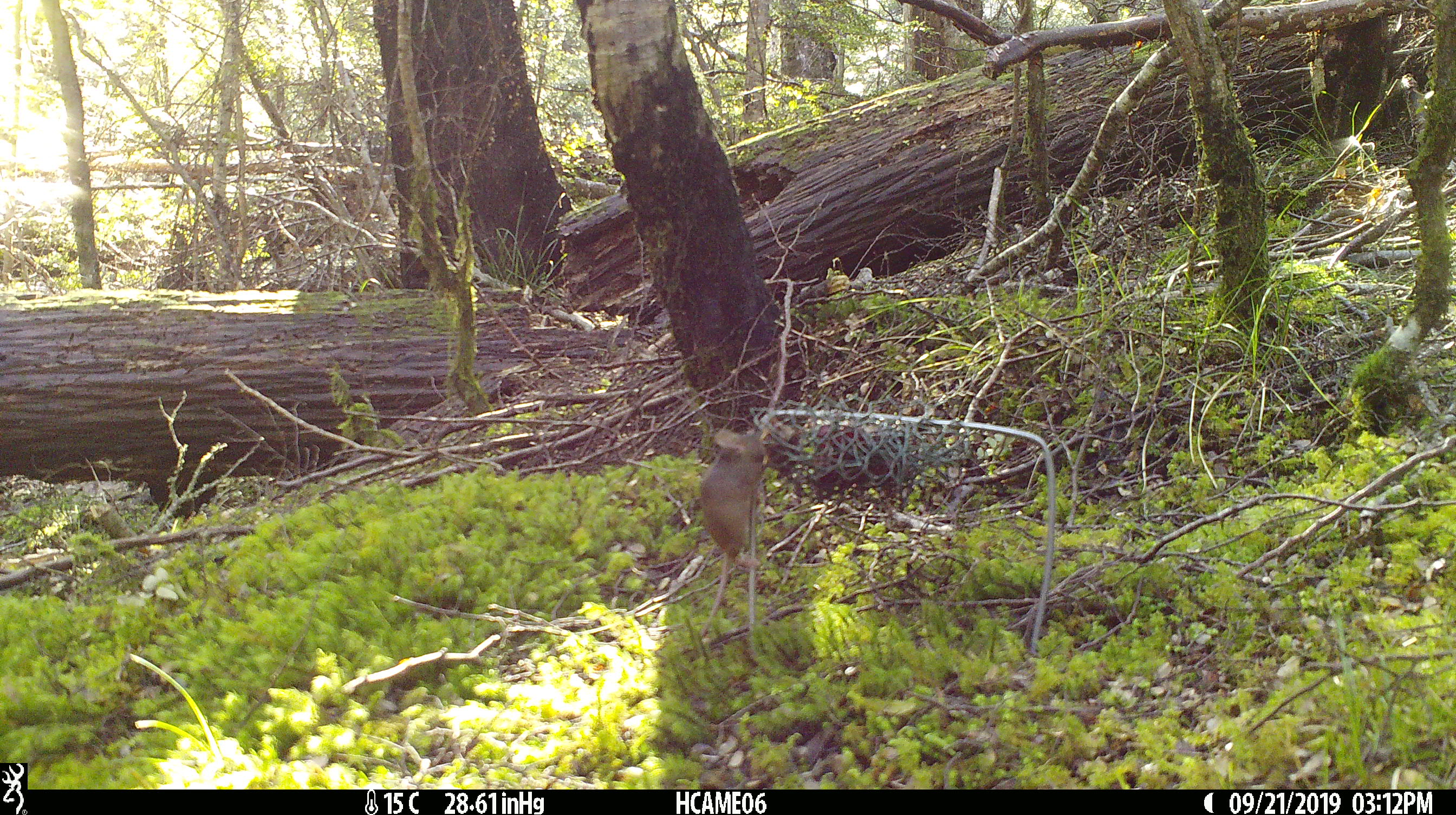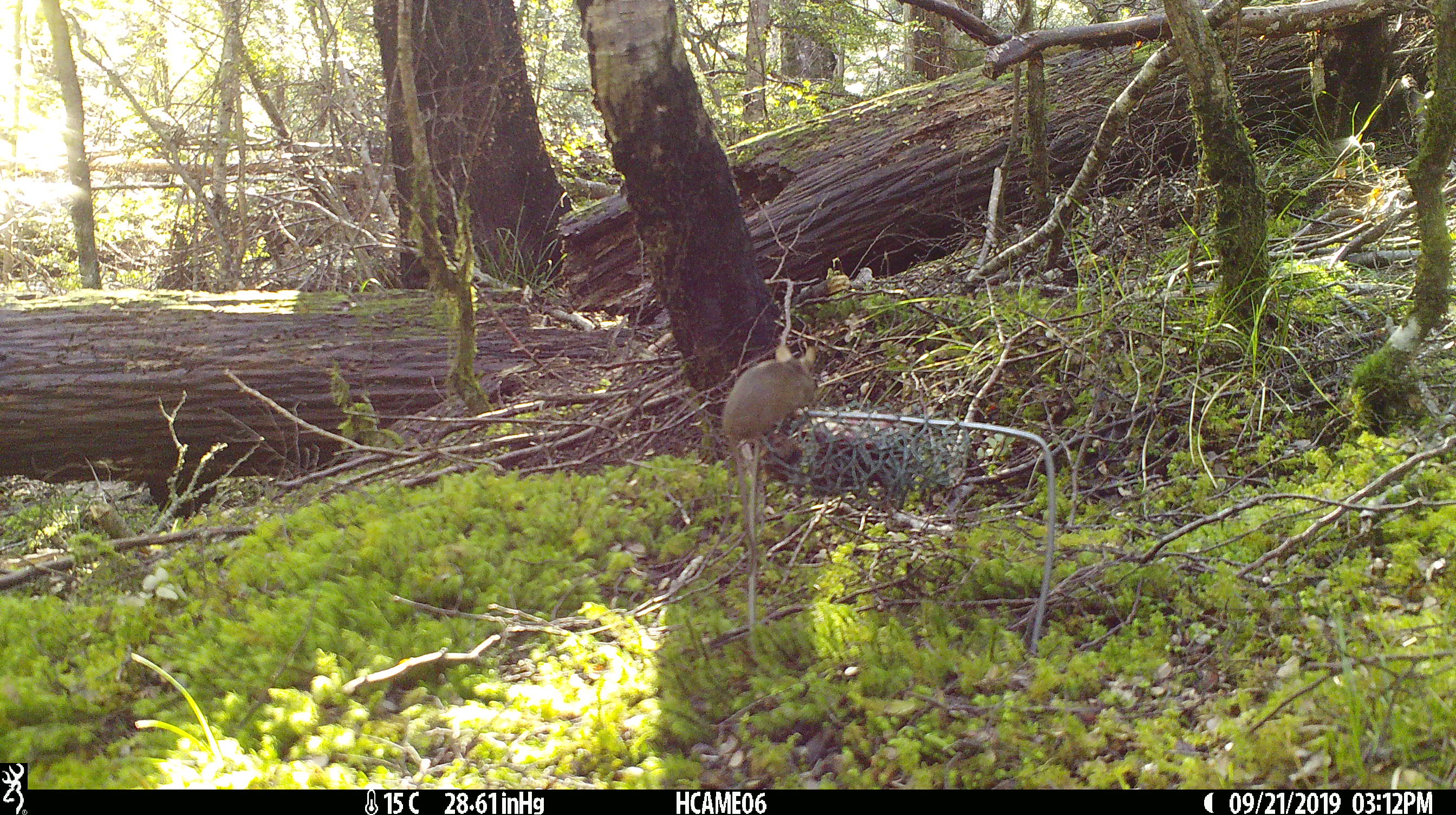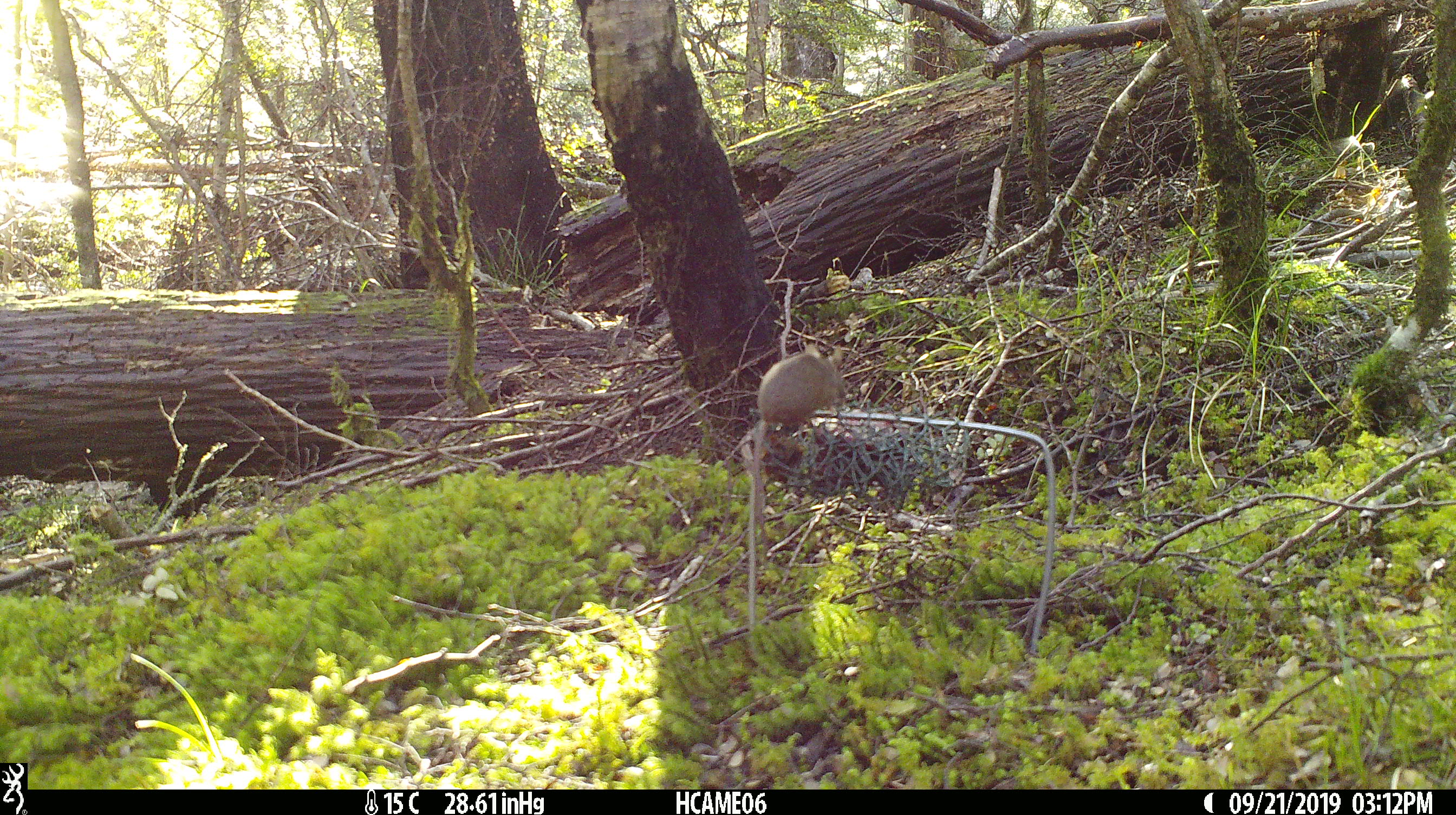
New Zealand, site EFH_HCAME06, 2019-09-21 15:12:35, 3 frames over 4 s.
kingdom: Animalia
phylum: Chordata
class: Mammalia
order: Rodentia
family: Muridae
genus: Mus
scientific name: Mus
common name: mouse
Mouse (Mus).